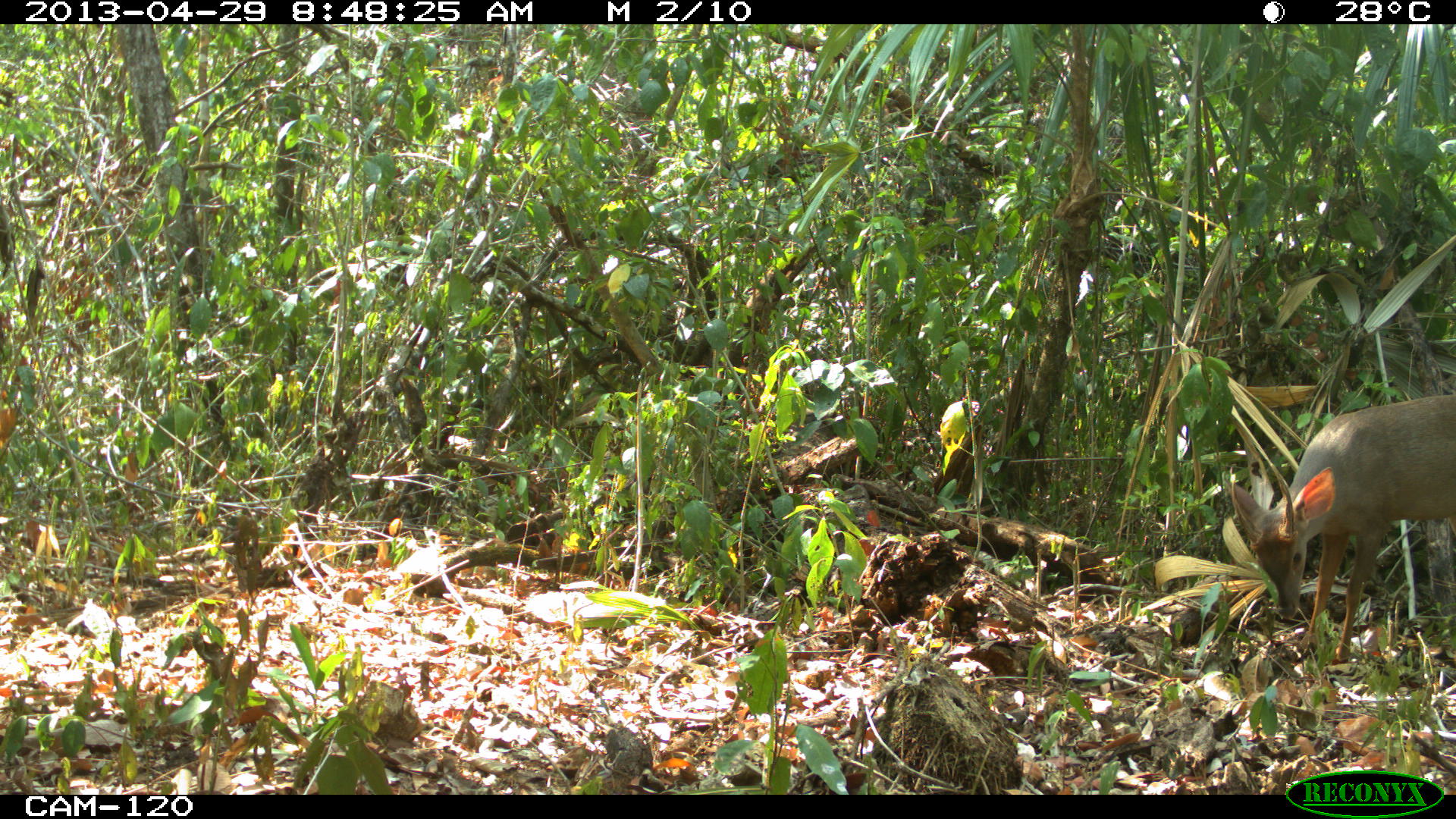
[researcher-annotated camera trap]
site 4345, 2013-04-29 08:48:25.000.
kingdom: Animalia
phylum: Chordata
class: Mammalia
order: Artiodactyla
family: Cervidae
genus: Odocoileus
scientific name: Odocoileus pandora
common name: yucatán brown brocket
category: mazama pandora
Mazama pandora (yucatán brown brocket) (Odocoileus pandora), count 1, sex male.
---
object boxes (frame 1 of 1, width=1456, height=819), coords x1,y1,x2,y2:
mazama pandora: 1229,390,1456,668